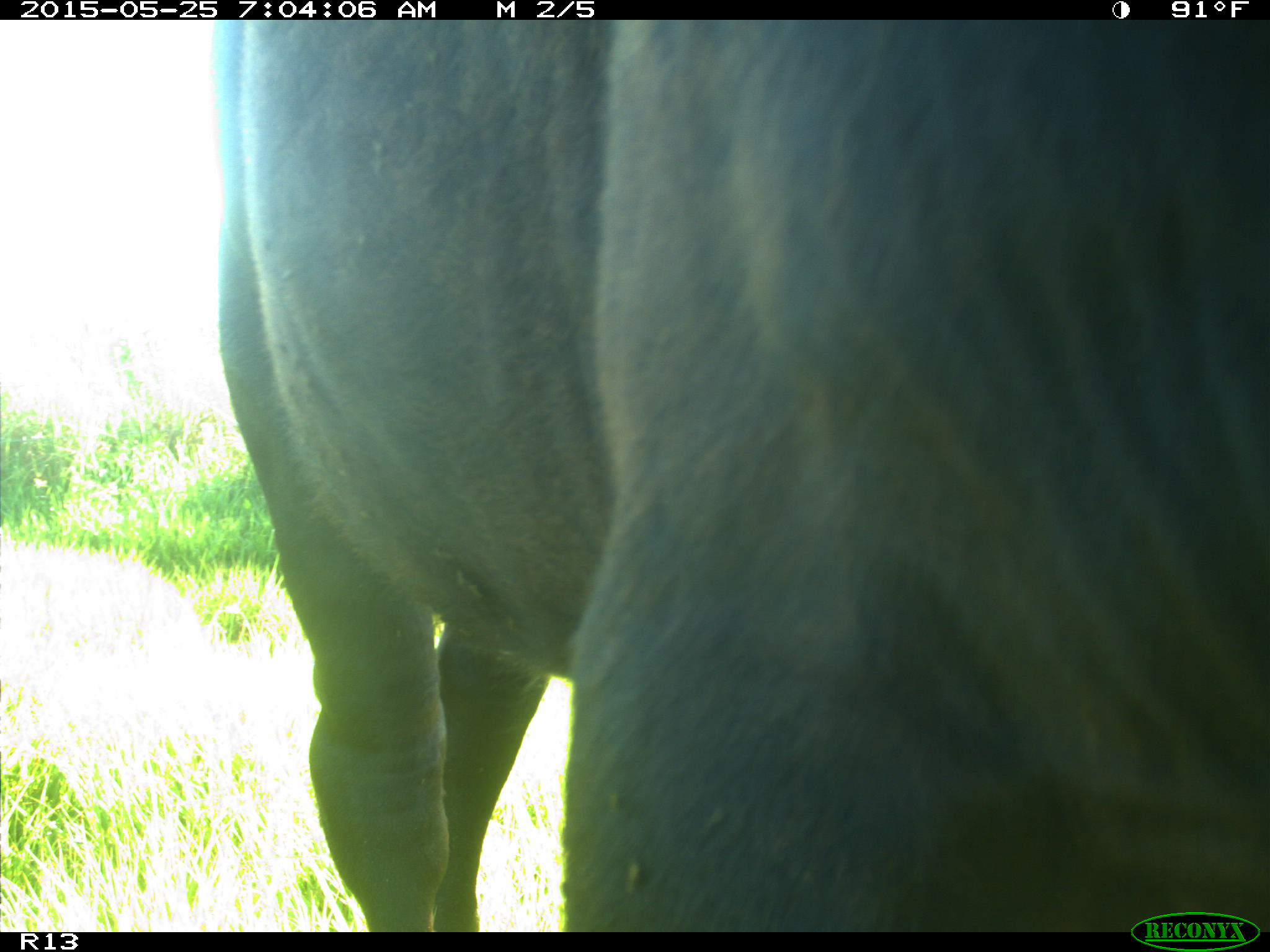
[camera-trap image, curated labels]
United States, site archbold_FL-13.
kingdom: Animalia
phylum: Chordata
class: Mammalia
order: Artiodactyla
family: Bovidae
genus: Bos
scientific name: Bos taurus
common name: domestic cow